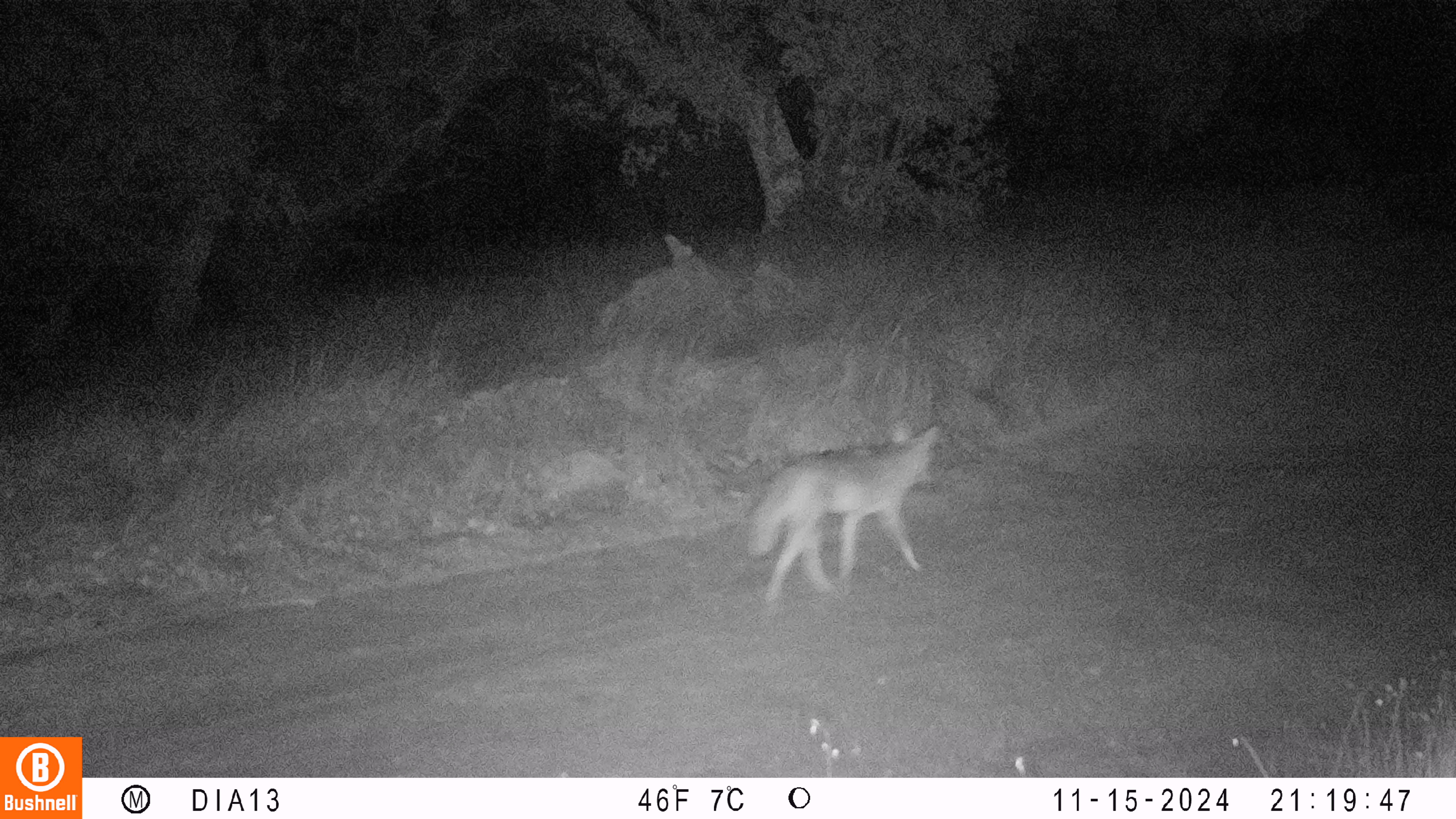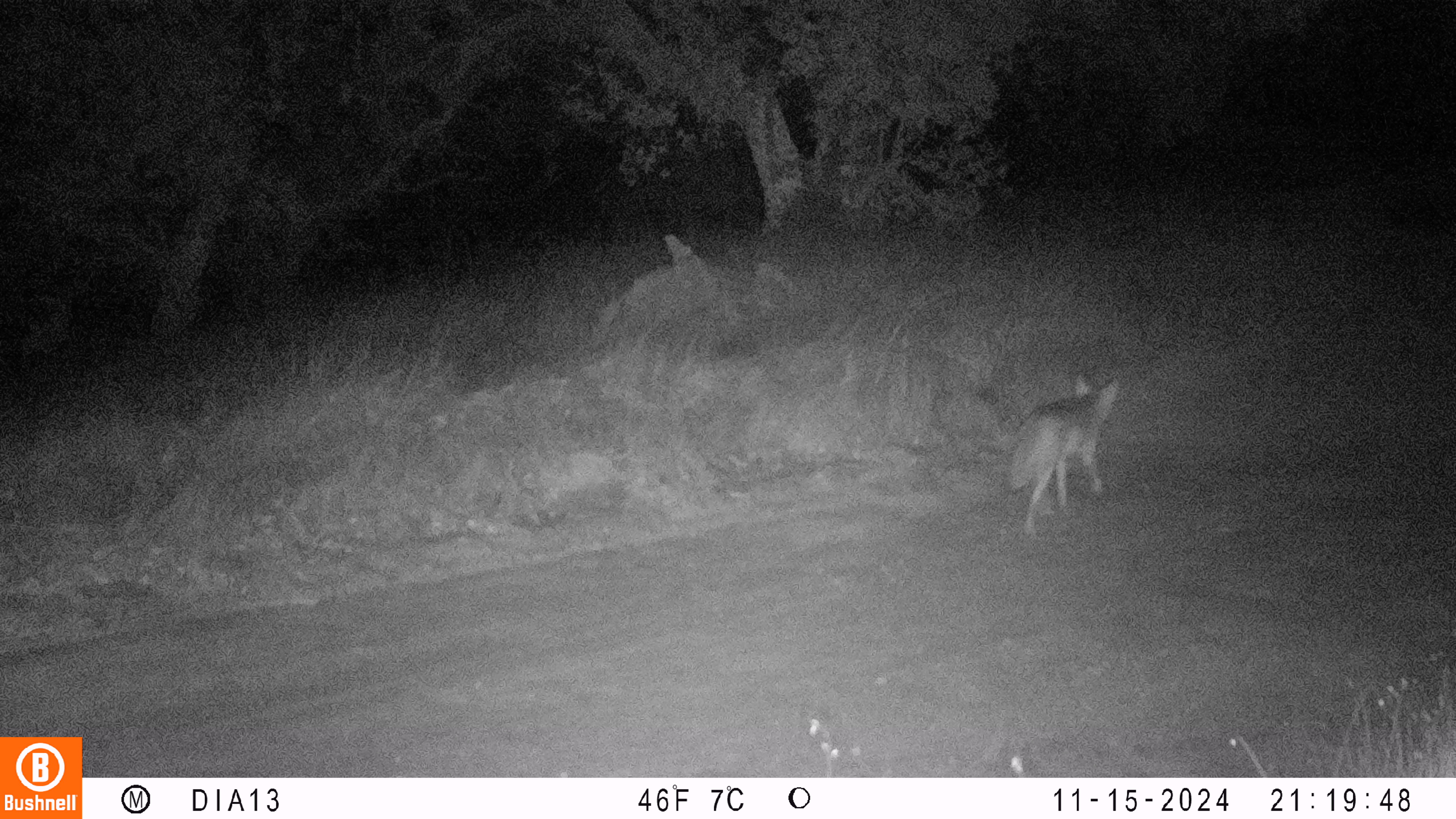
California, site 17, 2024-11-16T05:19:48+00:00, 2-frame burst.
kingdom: Animalia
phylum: Chordata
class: Mammalia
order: Carnivora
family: Canidae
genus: Canis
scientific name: Canis latrans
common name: coyote